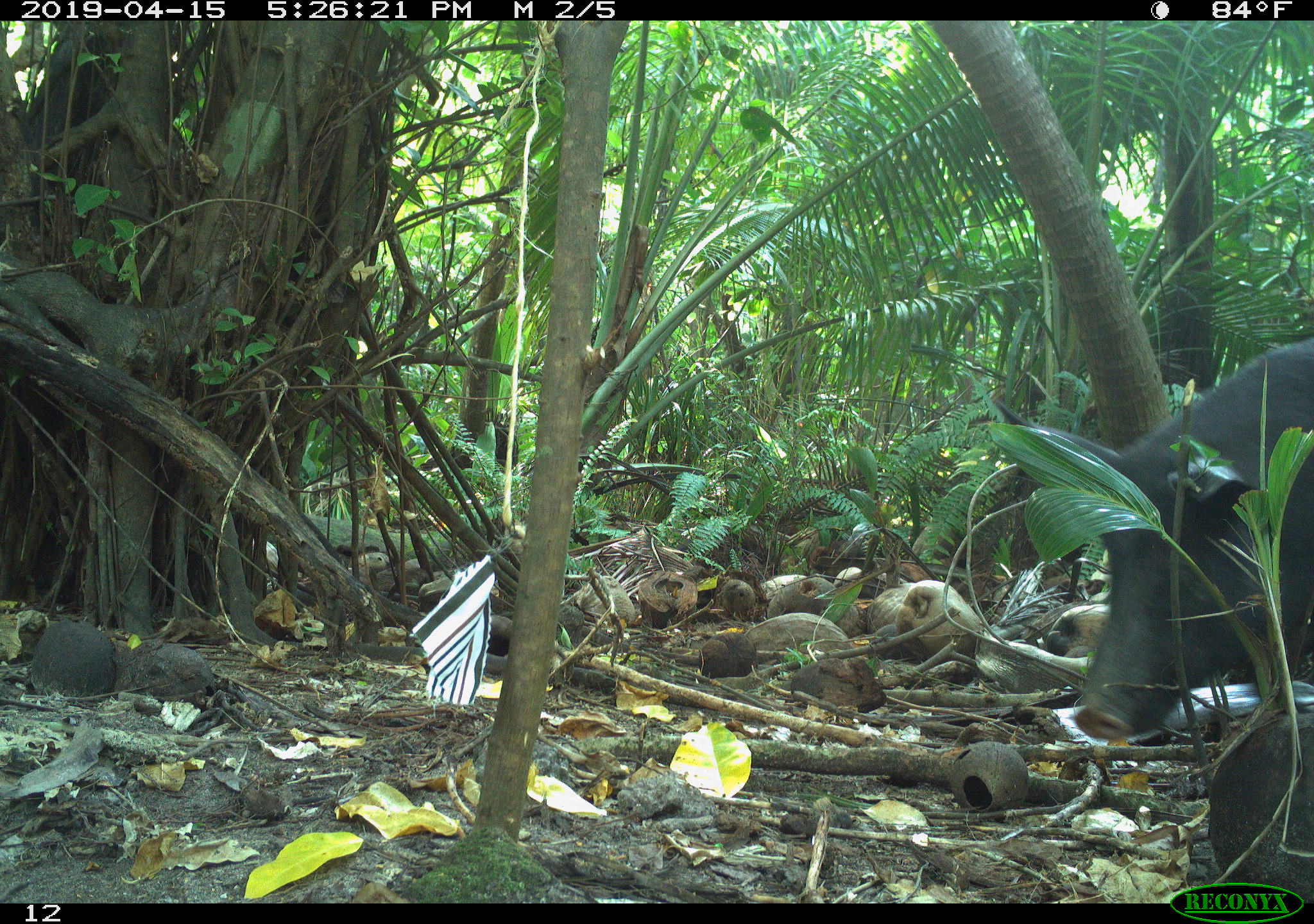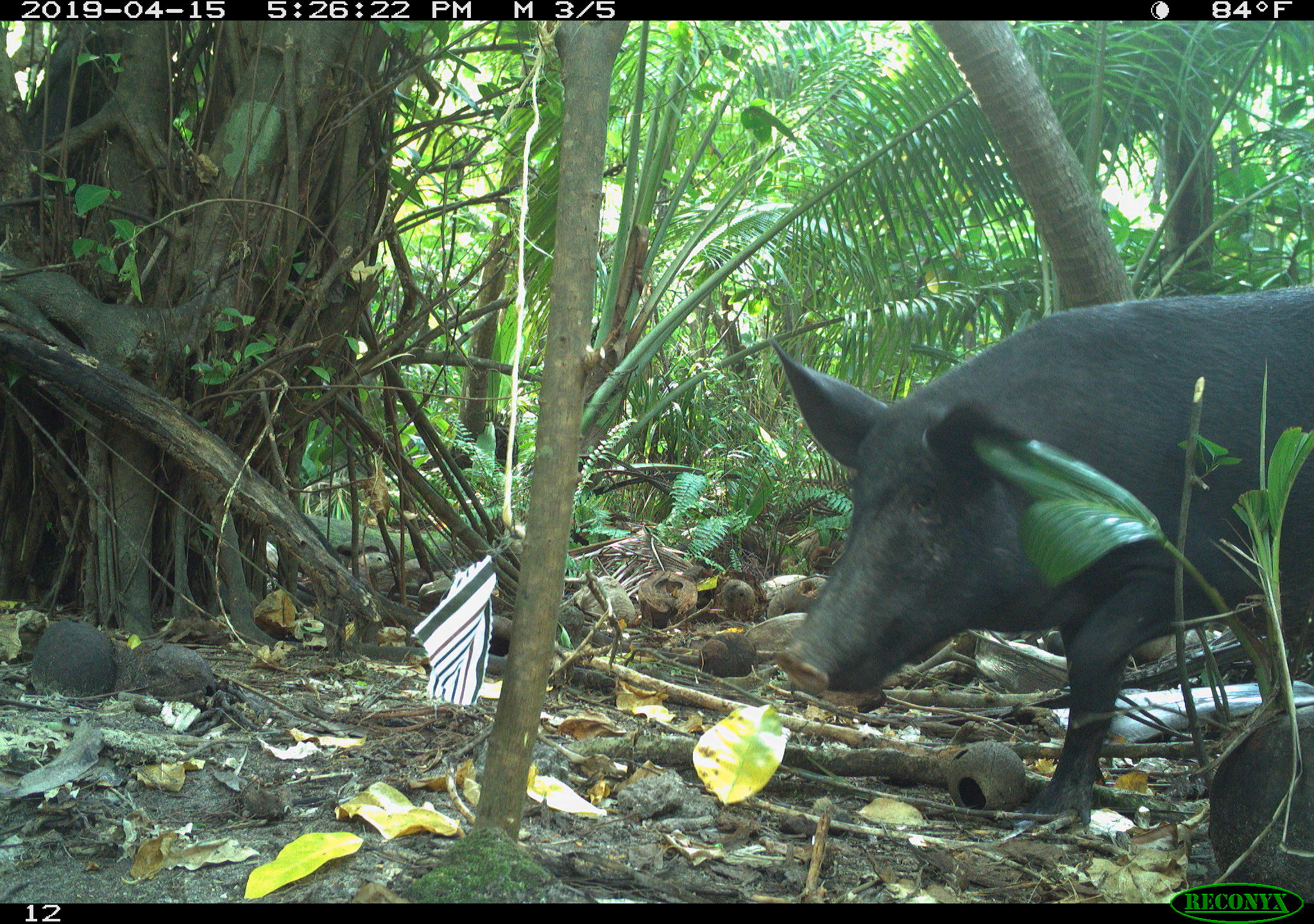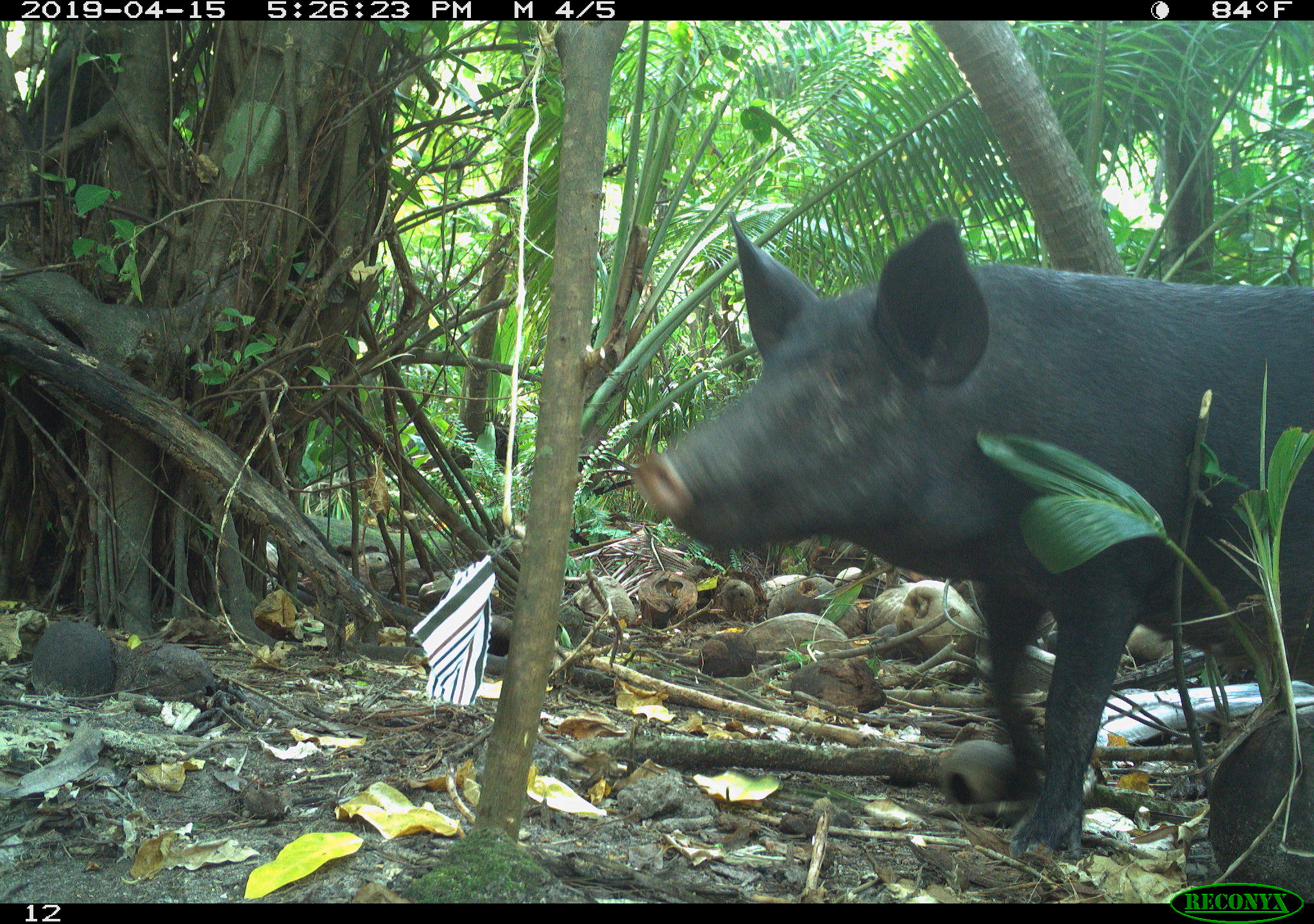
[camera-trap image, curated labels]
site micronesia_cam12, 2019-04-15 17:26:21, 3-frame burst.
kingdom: Animalia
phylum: Chordata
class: Mammalia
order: Artiodactyla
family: Suidae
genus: Sus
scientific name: Sus scrofa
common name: pig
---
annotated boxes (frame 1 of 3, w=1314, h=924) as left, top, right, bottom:
pig: 1046, 327, 1313, 746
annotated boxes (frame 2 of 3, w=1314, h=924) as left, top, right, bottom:
pig: 760, 289, 1308, 835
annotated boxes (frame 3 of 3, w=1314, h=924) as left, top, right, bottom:
pig: 625, 215, 1313, 871